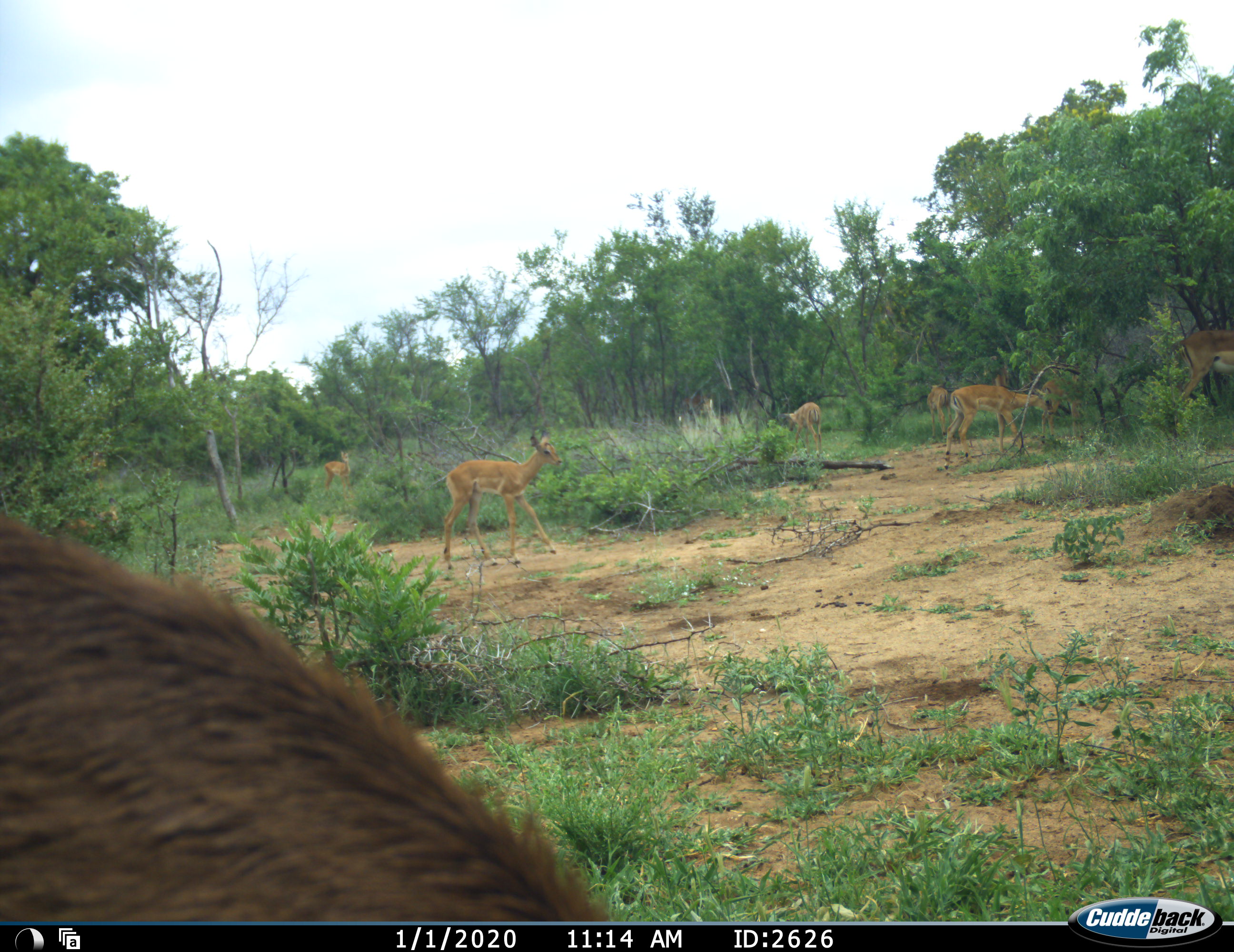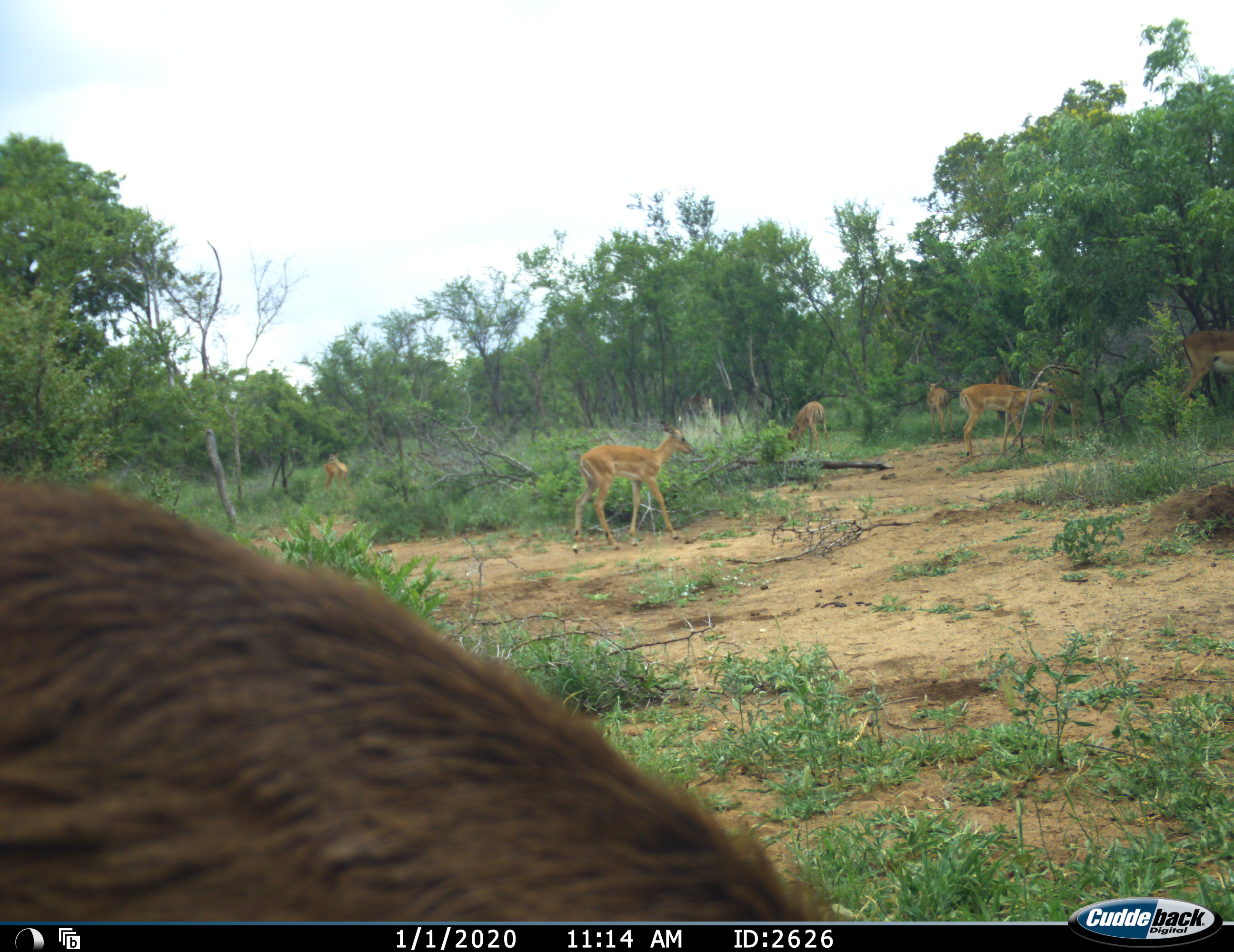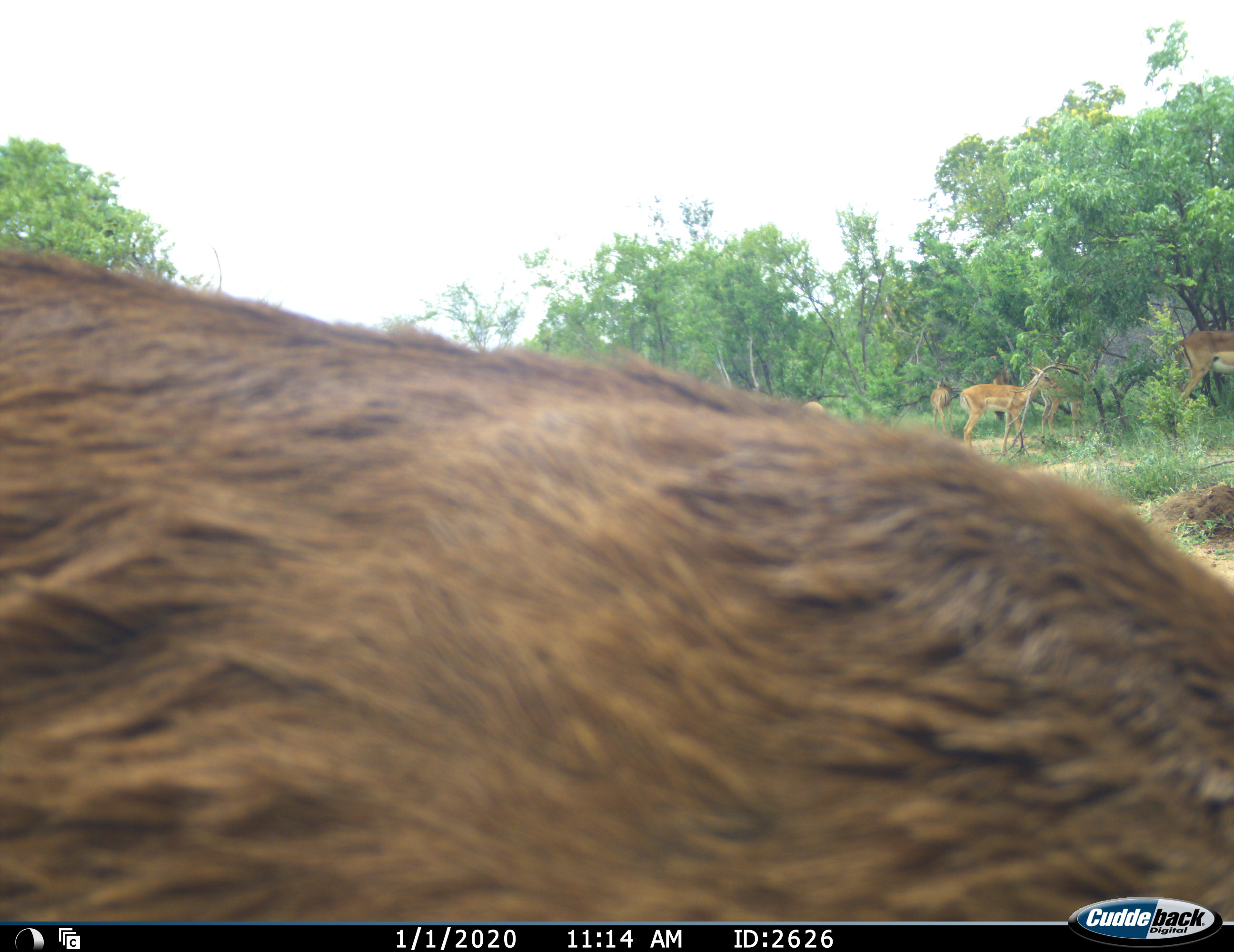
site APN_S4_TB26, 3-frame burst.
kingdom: Animalia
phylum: Chordata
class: Mammalia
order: Artiodactyla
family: Bovidae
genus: Aepyceros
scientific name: Aepyceros melampus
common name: impala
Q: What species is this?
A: Impala (Aepyceros melampus).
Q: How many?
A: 7.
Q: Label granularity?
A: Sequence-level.